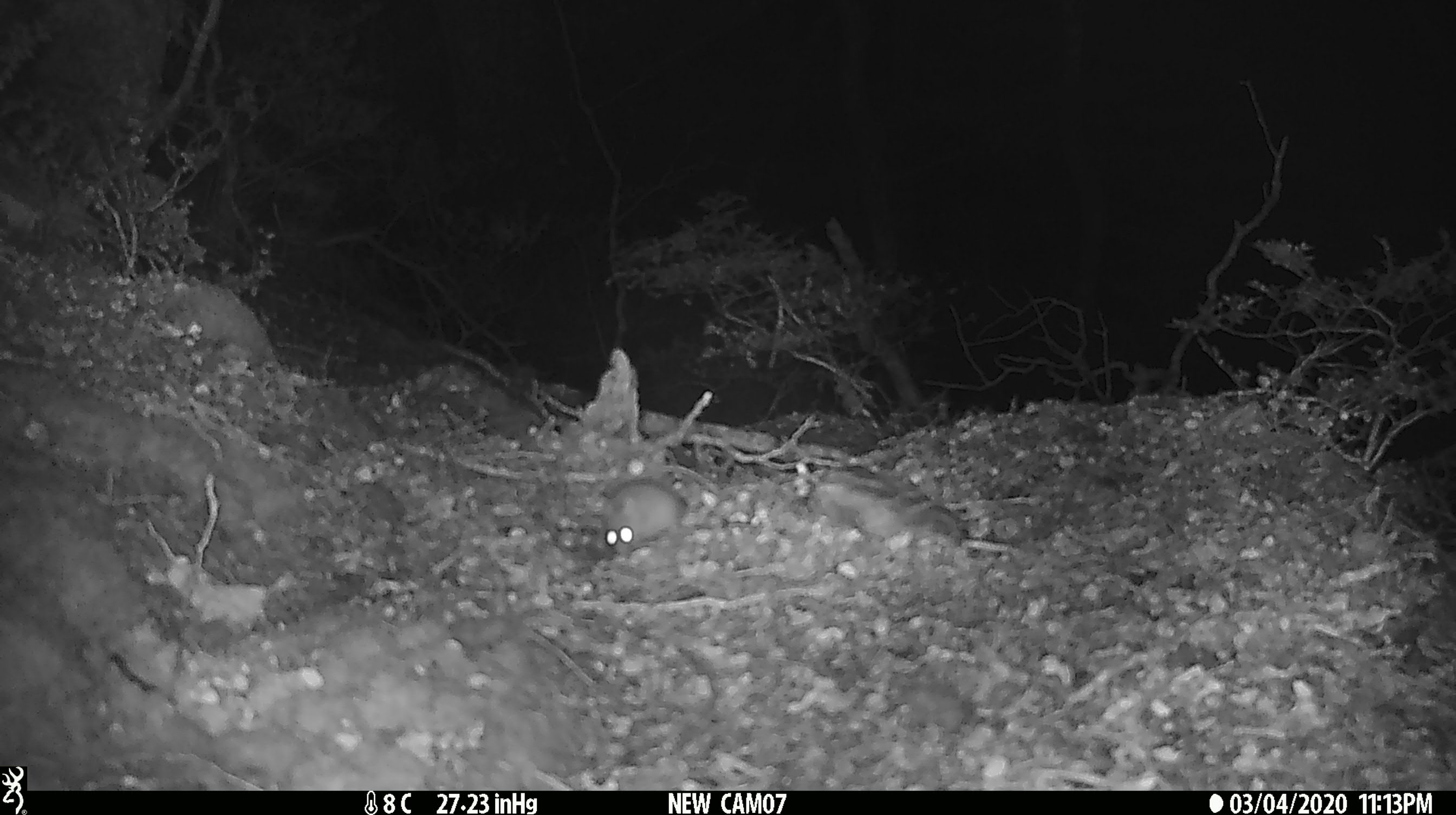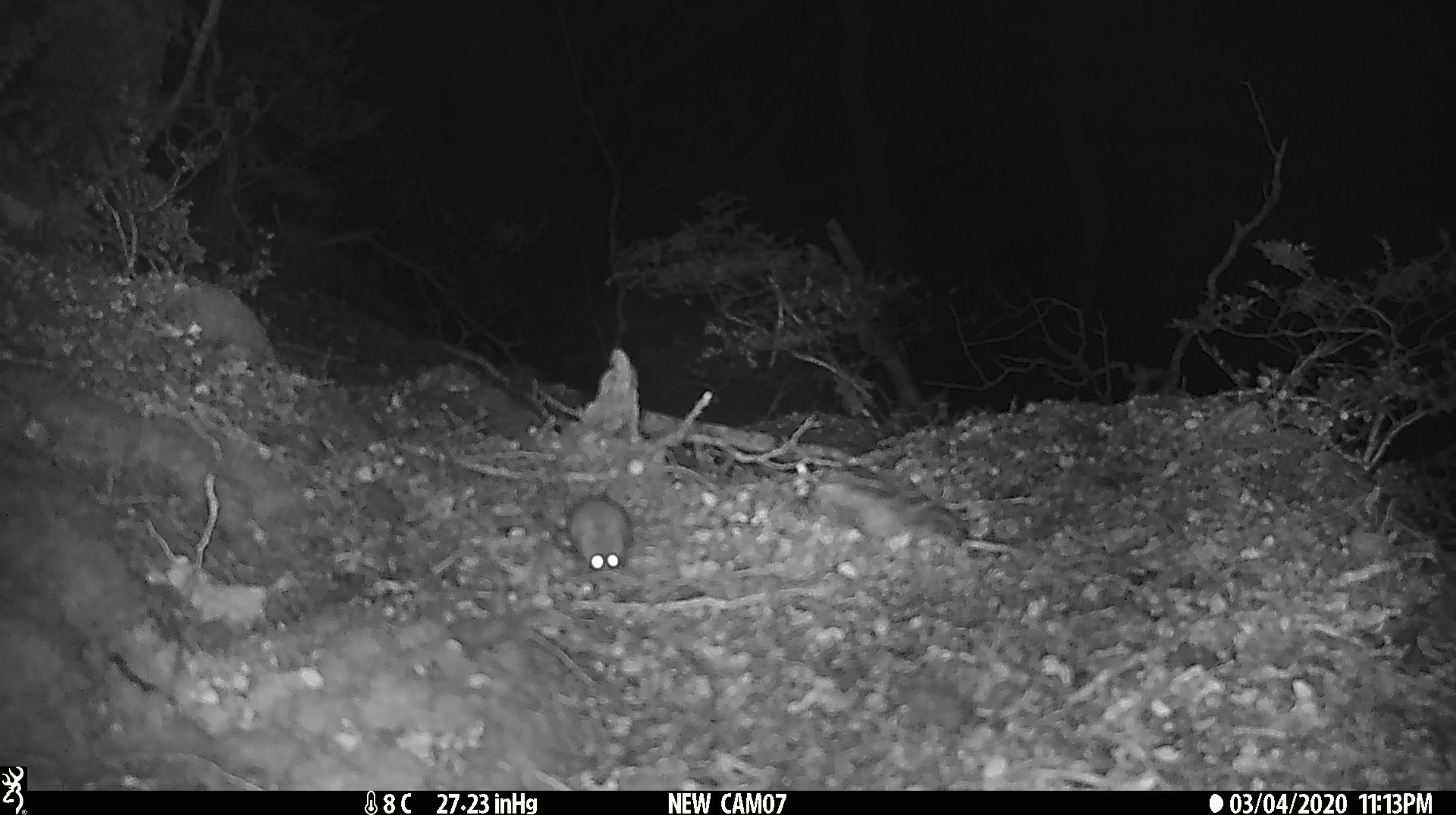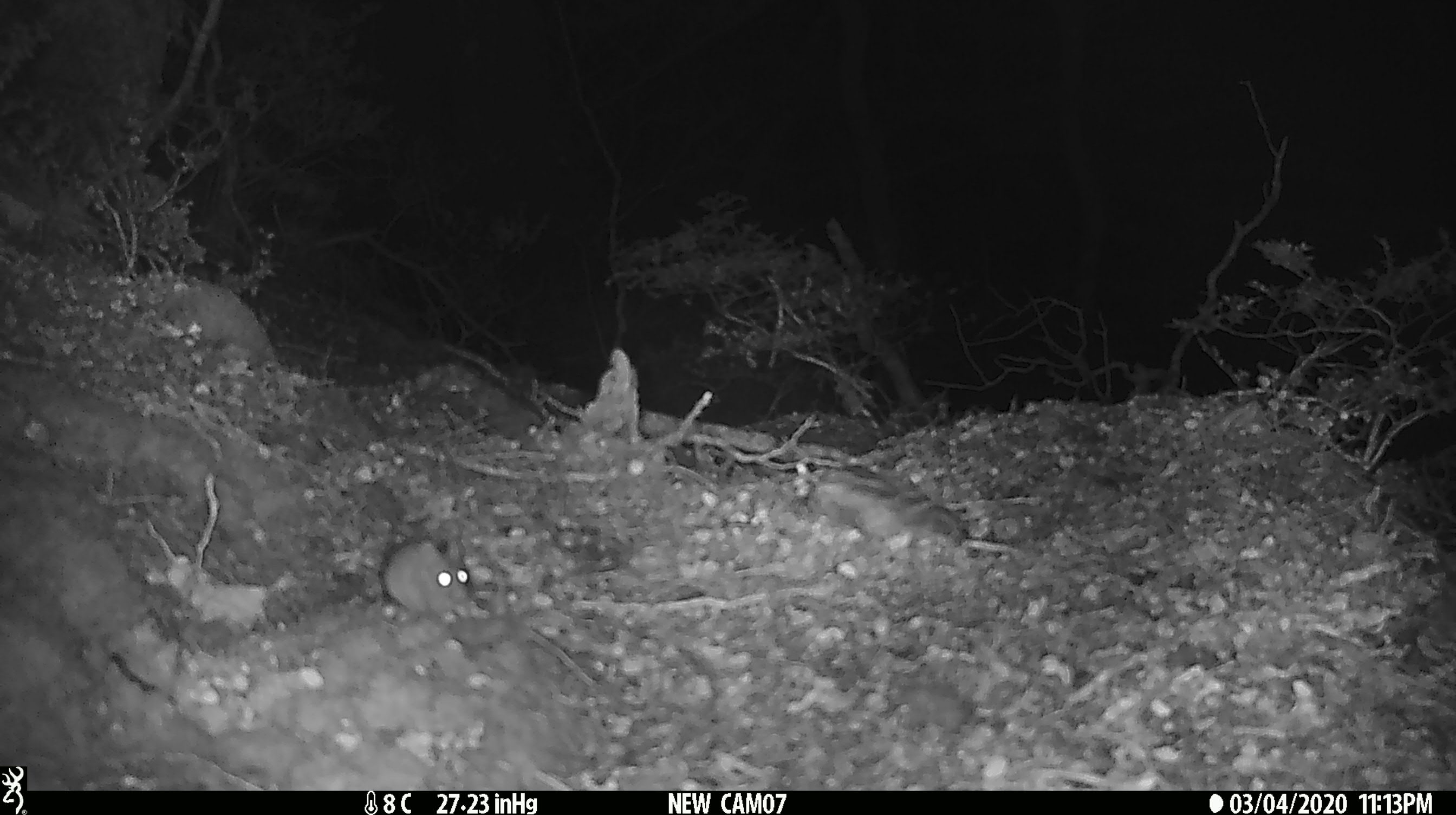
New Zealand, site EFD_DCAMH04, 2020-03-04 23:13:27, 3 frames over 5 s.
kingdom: Animalia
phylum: Chordata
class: Mammalia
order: Rodentia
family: Muridae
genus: Mus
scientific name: Mus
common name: mouse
Mouse (Mus).